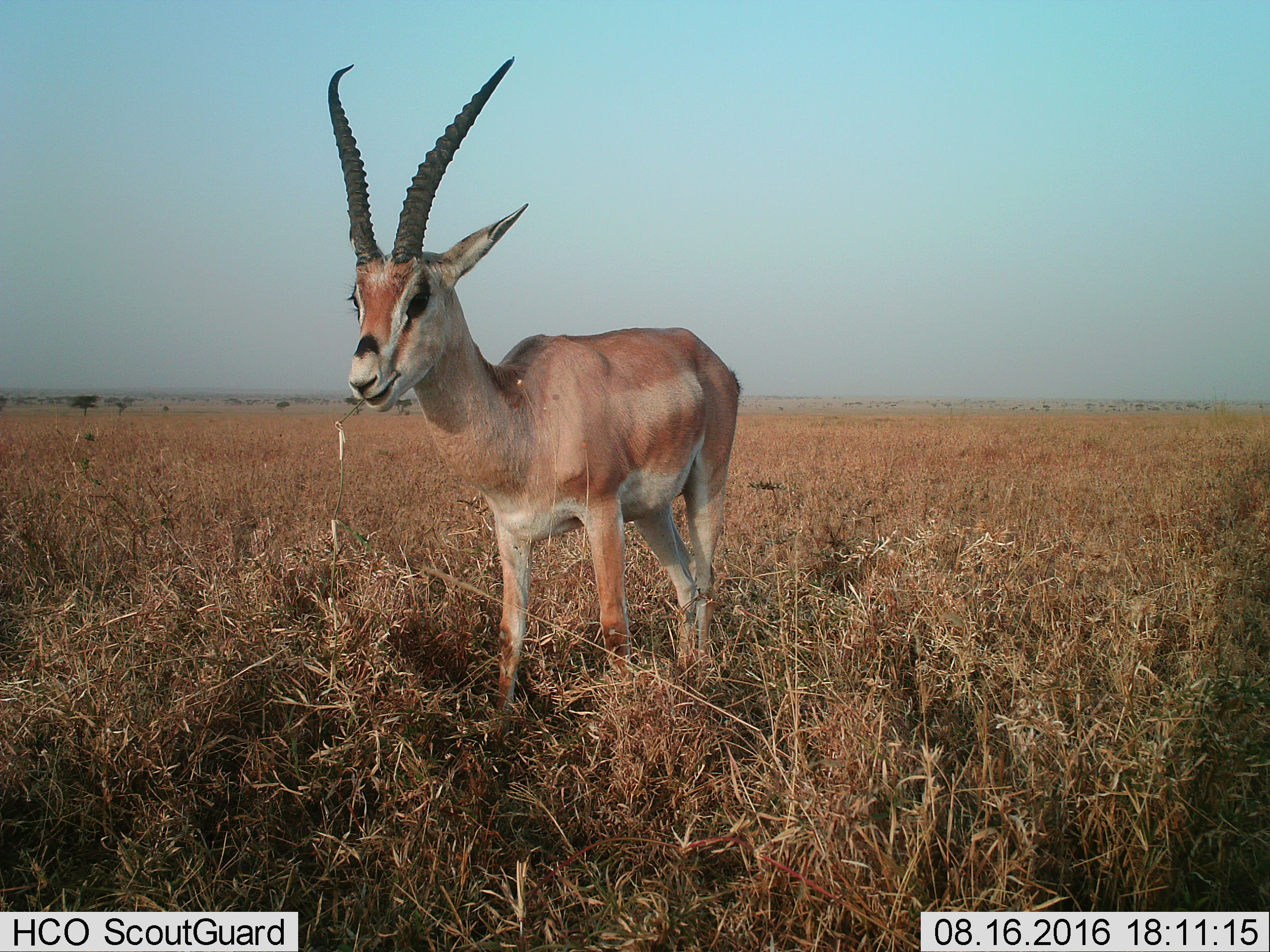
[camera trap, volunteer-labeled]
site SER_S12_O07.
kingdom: Animalia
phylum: Chordata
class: Mammalia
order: Artiodactyla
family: Bovidae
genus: Nanger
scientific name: Nanger granti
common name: grant's gazelle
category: gazellegrants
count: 1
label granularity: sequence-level